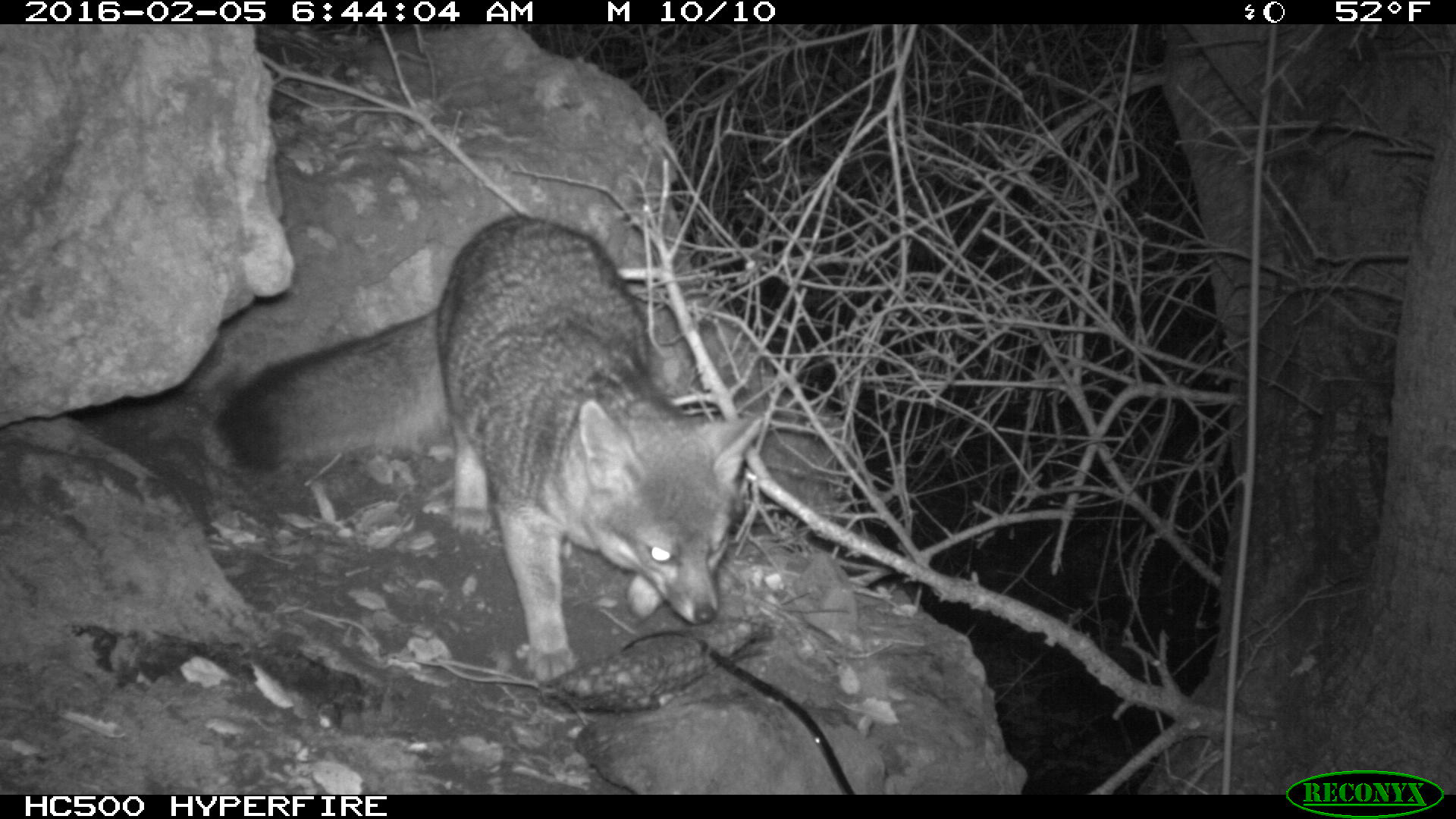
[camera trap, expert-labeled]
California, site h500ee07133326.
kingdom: Animalia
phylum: Chordata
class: Mammalia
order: Carnivora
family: Canidae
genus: Urocyon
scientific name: Urocyon littoralis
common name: island fox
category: fox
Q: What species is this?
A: Fox (island fox) (Urocyon littoralis).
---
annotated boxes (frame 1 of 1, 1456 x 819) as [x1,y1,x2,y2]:
fox: [214,212,760,682]